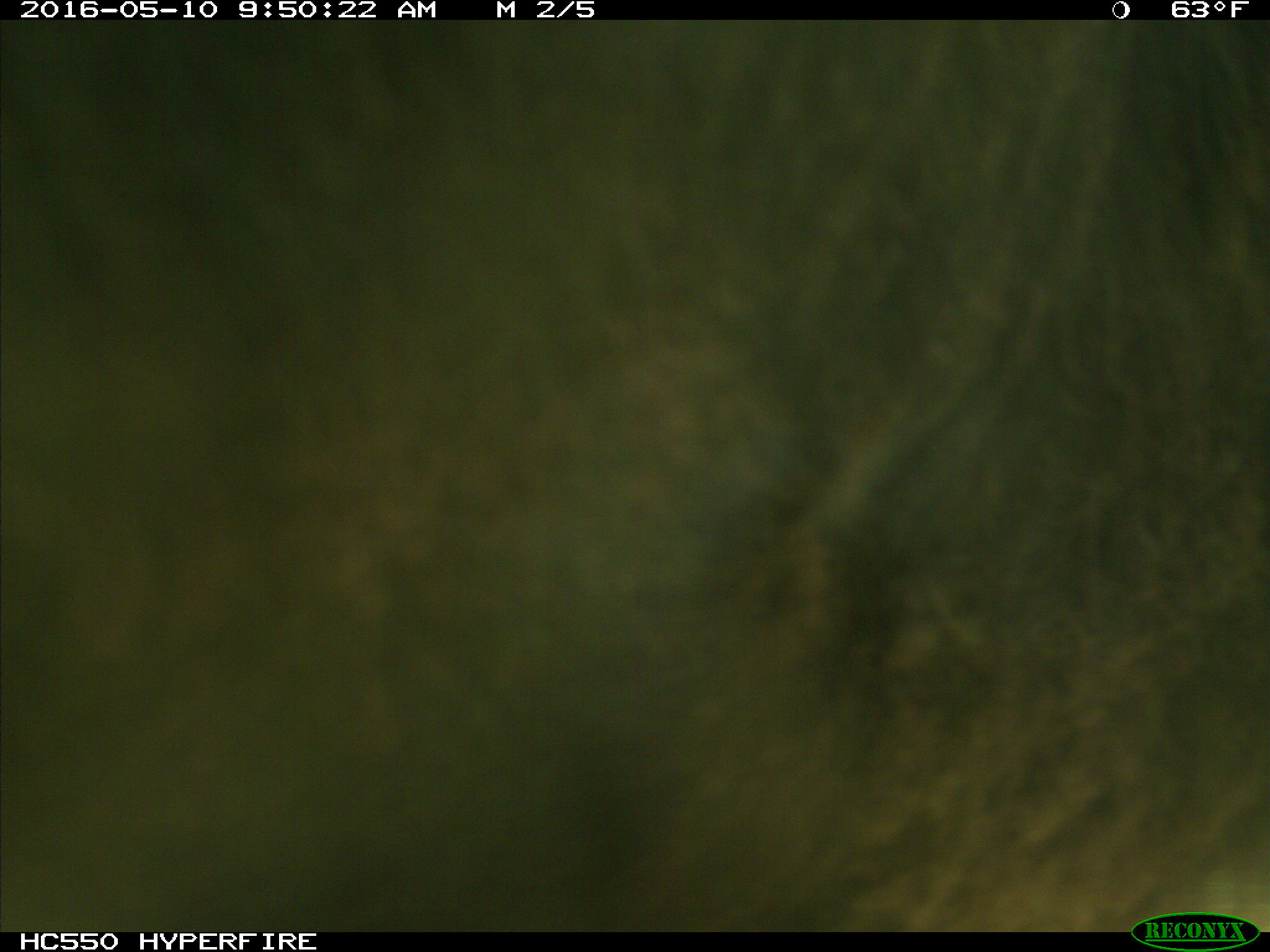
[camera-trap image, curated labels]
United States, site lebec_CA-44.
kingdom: Animalia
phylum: Chordata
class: Mammalia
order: Artiodactyla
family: Bovidae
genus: Bos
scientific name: Bos taurus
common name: domestic cow